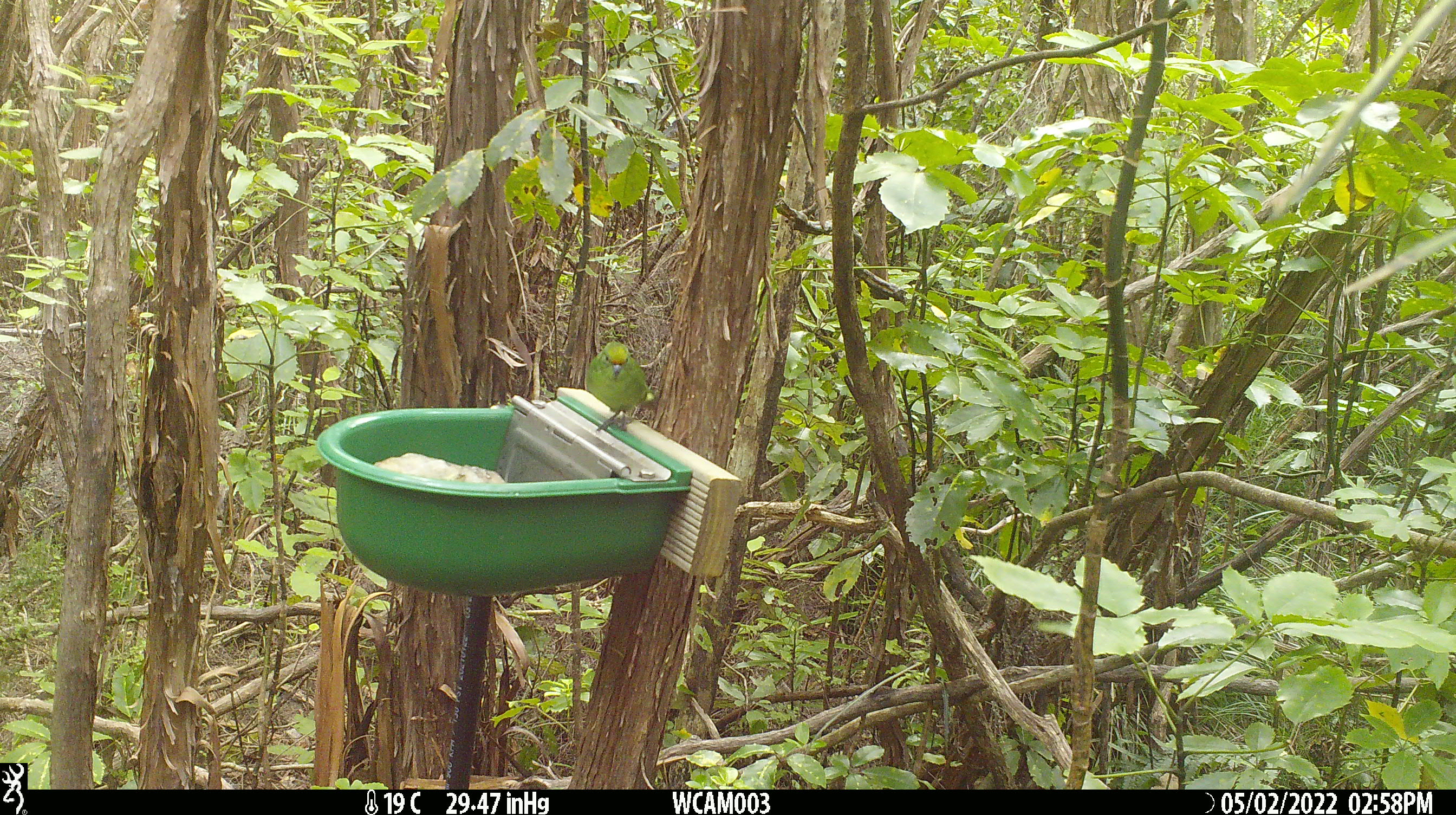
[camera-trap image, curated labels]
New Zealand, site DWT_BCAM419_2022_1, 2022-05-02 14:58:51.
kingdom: Animalia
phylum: Chordata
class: Aves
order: Psittaciformes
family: Psittaculidae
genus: Cyanoramphus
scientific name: Cyanoramphus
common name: parakeet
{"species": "parakeet (Cyanoramphus)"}